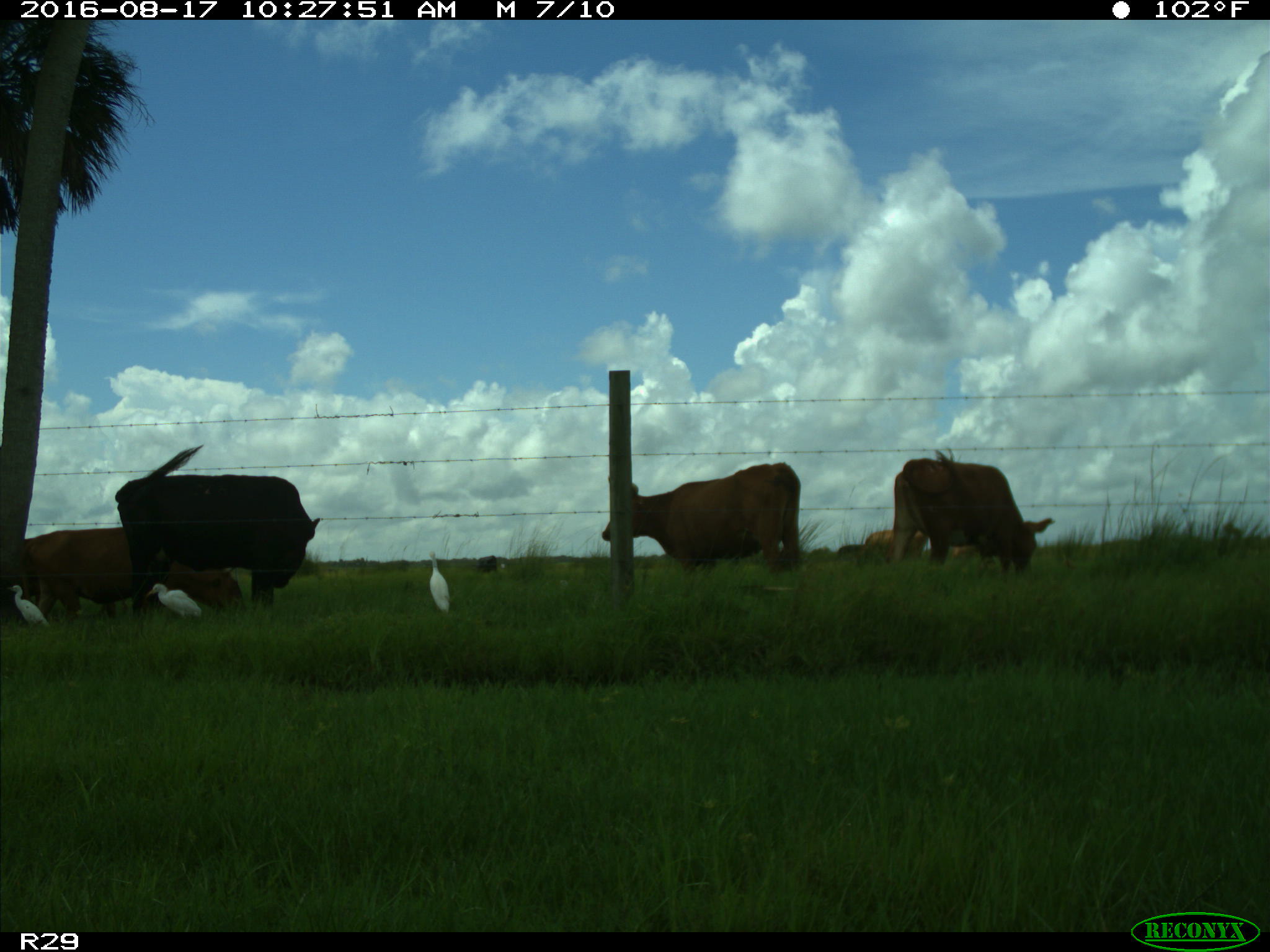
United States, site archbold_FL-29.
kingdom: Animalia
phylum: Chordata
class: Mammalia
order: Artiodactyla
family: Bovidae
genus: Bos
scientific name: Bos taurus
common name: domestic cow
Bos taurus (domestic cow).